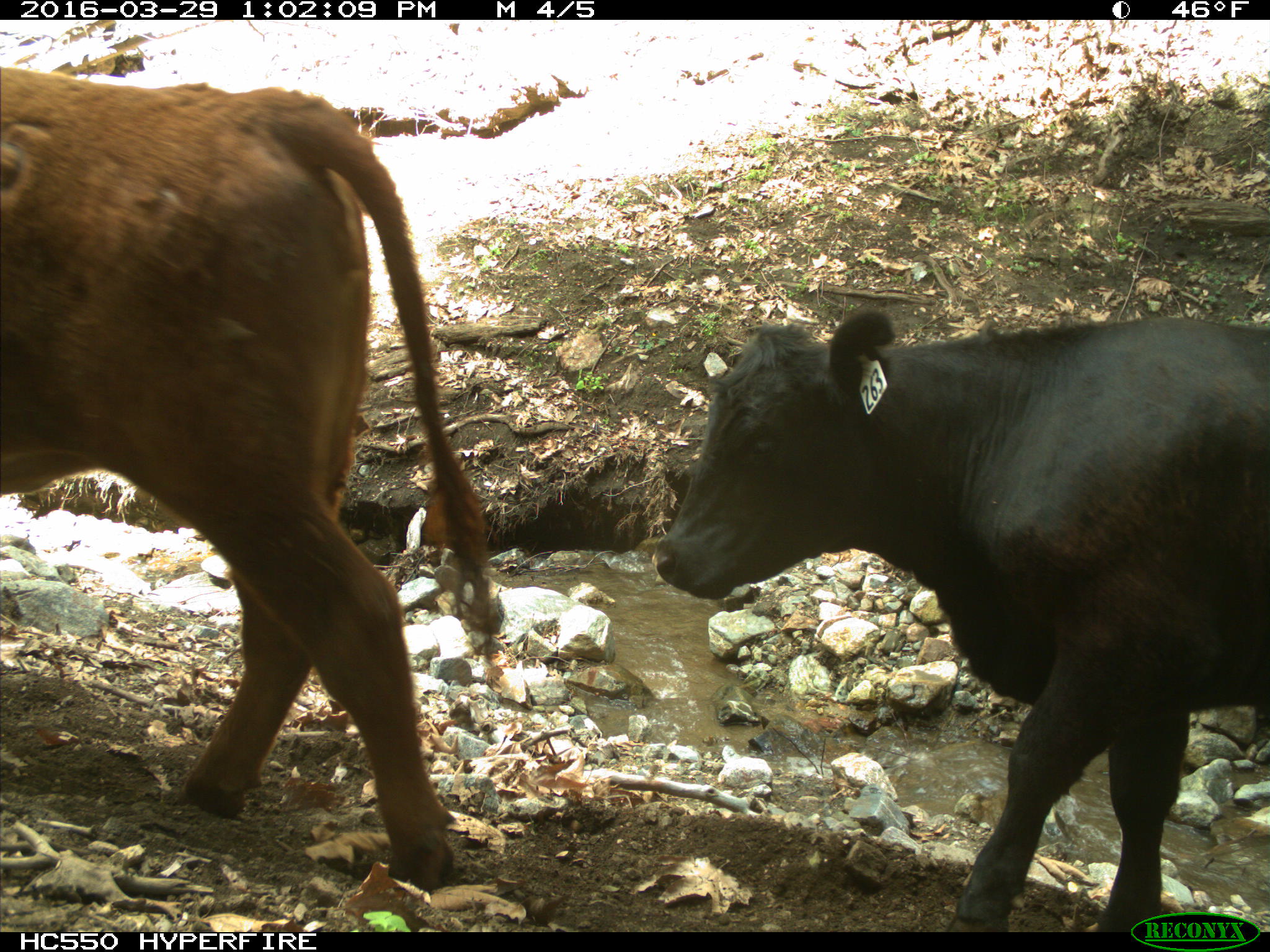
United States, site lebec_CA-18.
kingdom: Animalia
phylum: Chordata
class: Mammalia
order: Artiodactyla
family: Bovidae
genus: Bos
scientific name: Bos taurus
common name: domestic cow